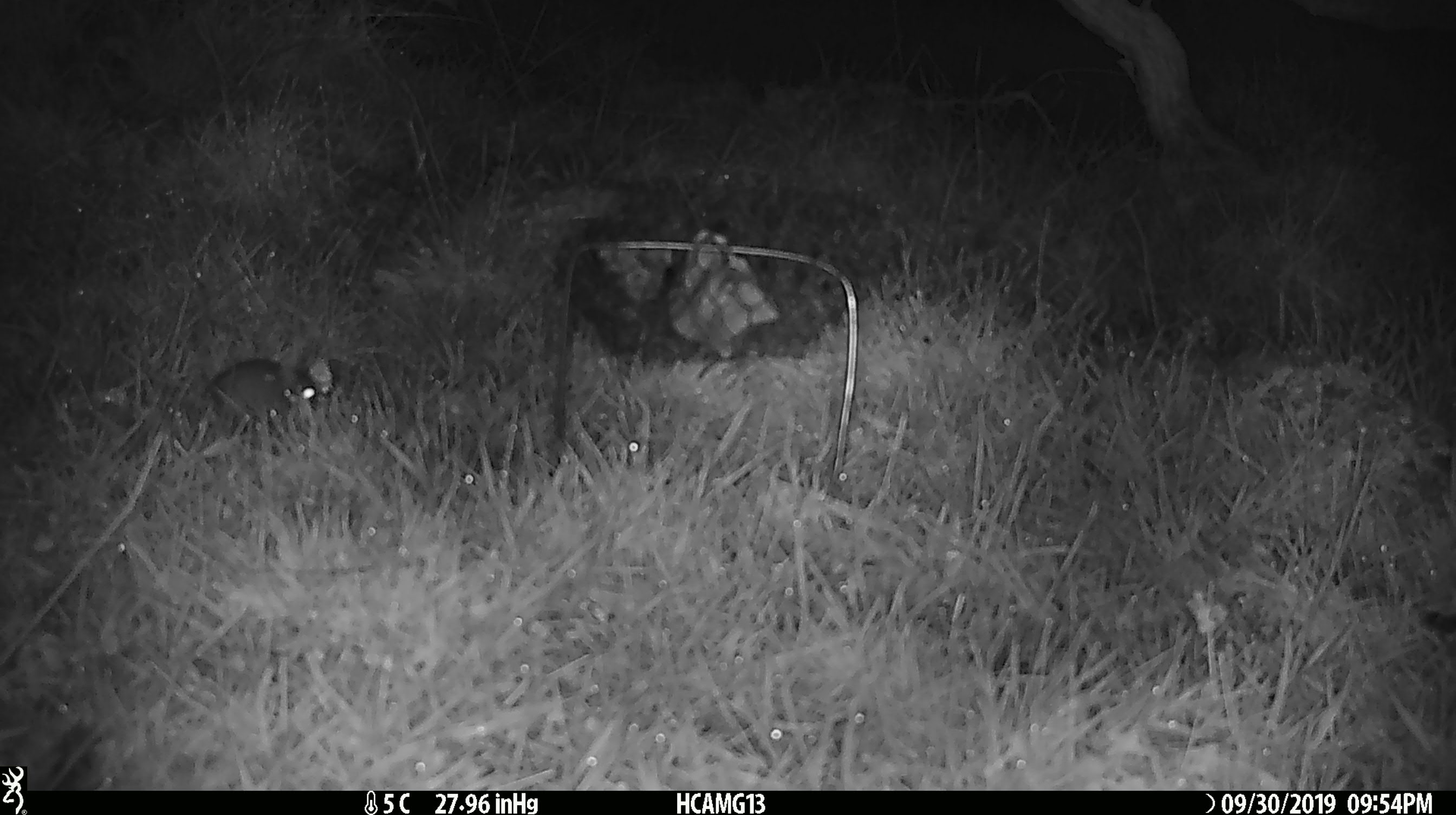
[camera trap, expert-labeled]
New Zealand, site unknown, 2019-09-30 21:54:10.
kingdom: Animalia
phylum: Chordata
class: Mammalia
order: Rodentia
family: Muridae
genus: Mus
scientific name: Mus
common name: mouse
Mouse (Mus).